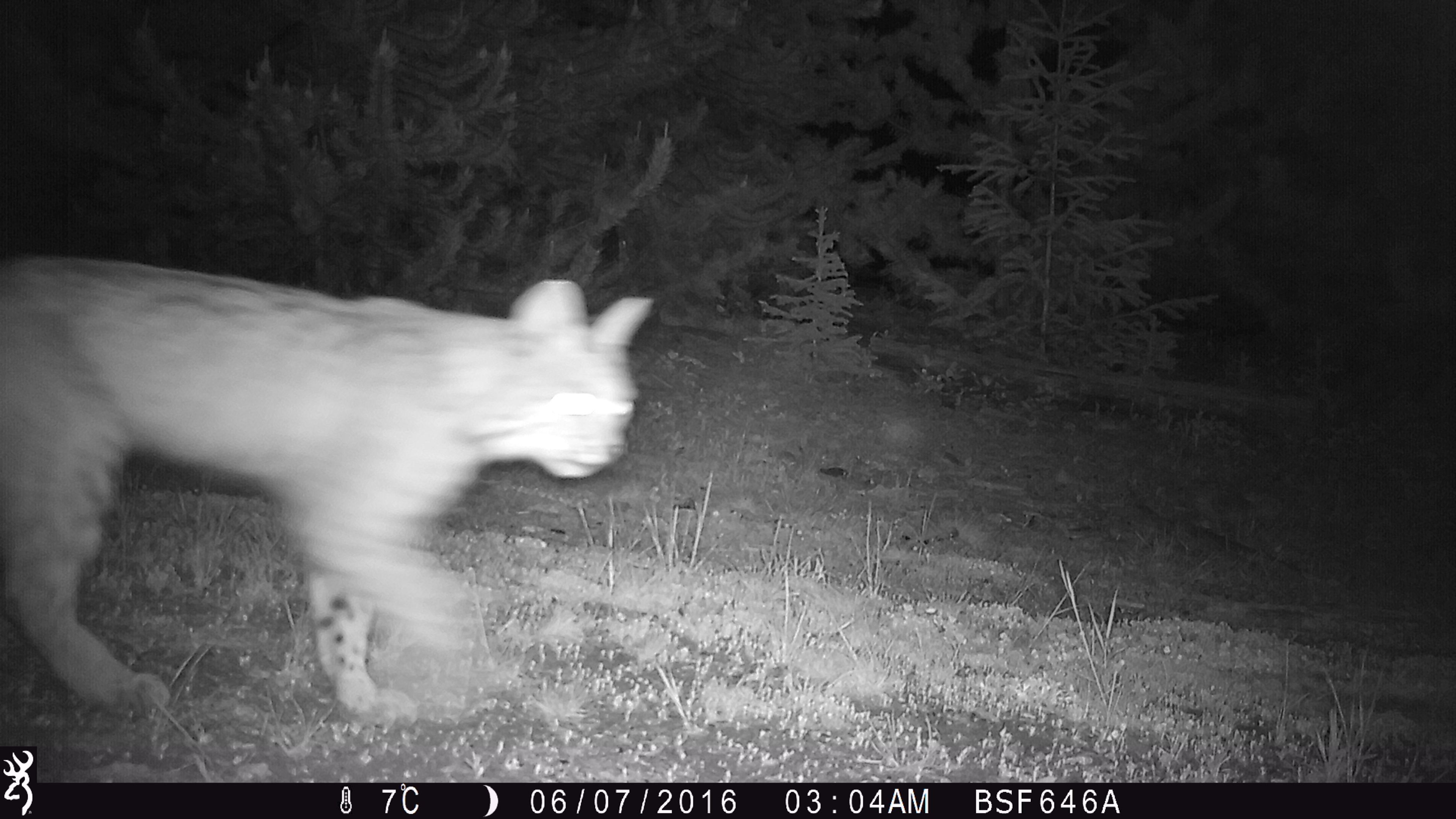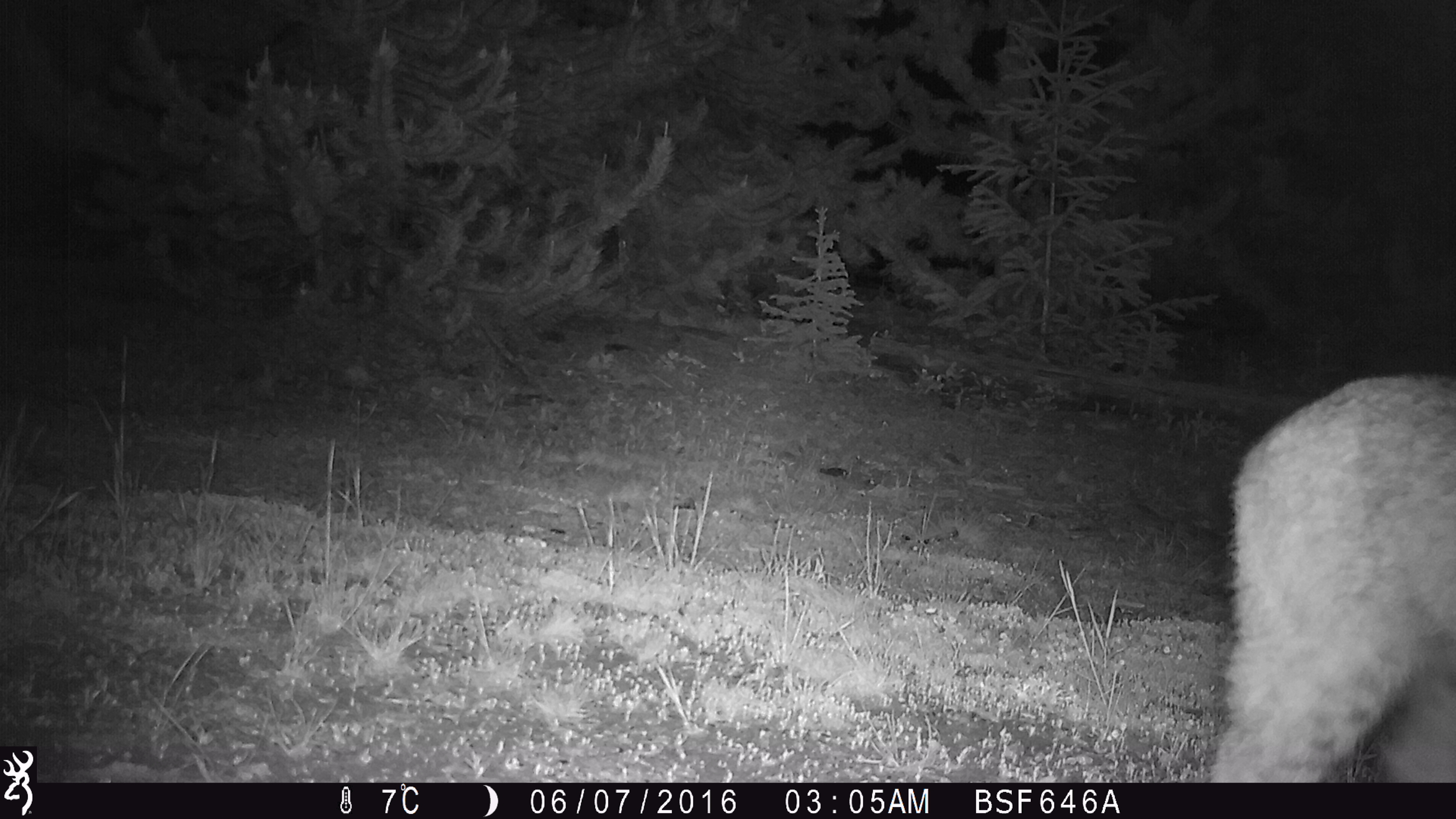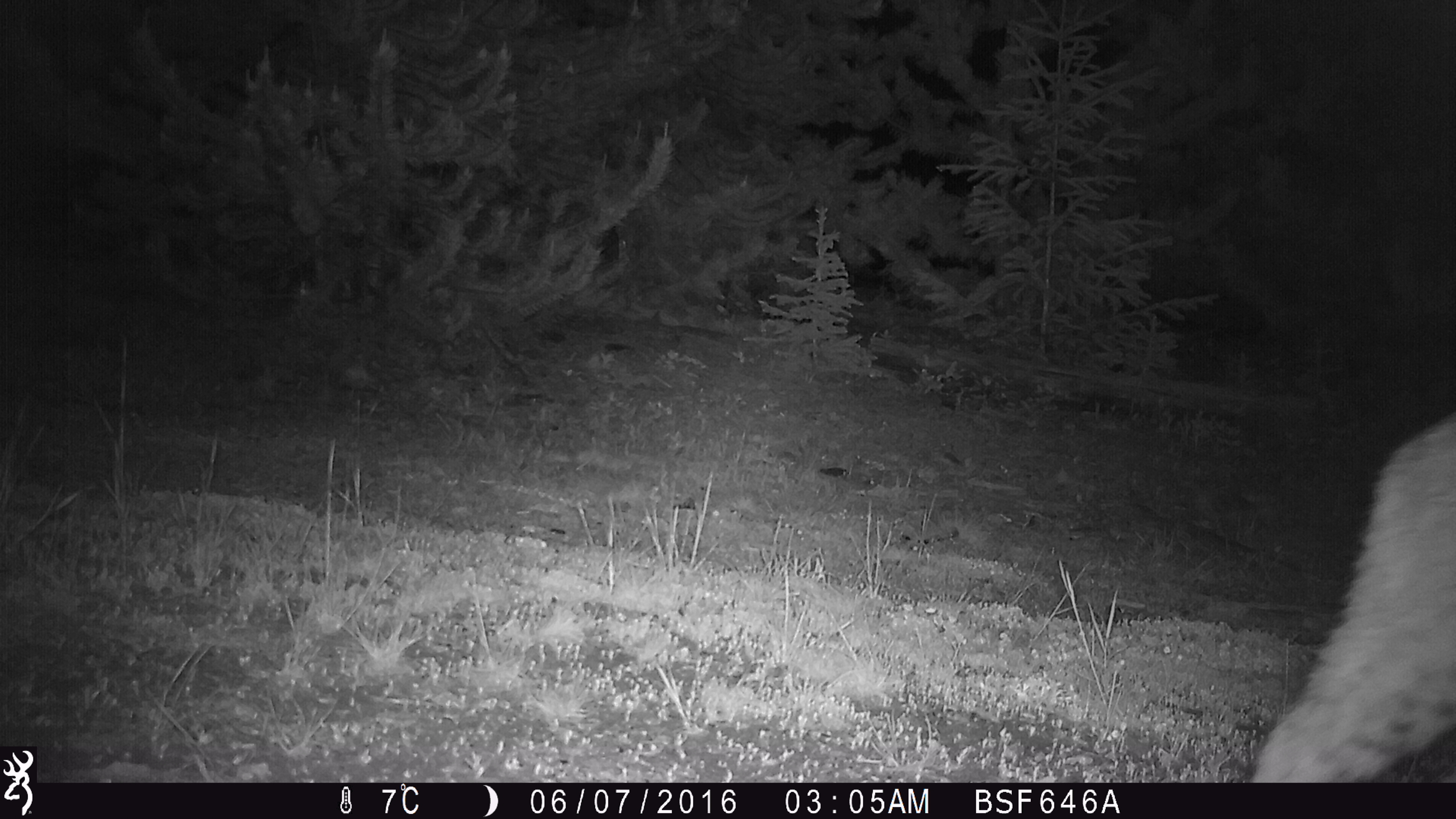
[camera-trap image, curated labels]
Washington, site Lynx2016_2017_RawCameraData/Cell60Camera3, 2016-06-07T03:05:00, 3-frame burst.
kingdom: Animalia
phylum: Chordata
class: Mammalia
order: Carnivora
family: Felidae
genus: Lynx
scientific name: Lynx rufus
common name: bobcat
Lynx rufus (bobcat). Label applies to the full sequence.